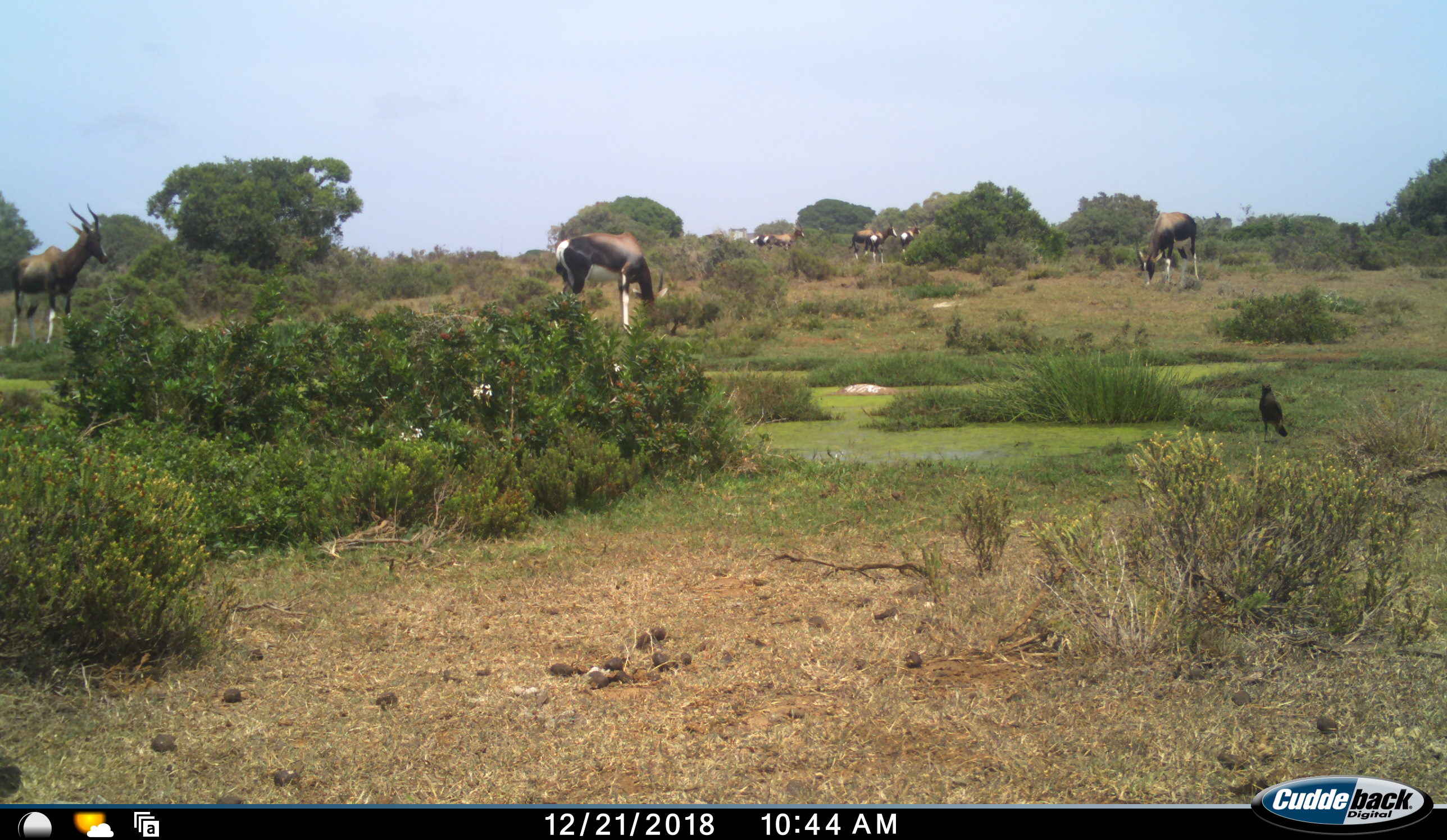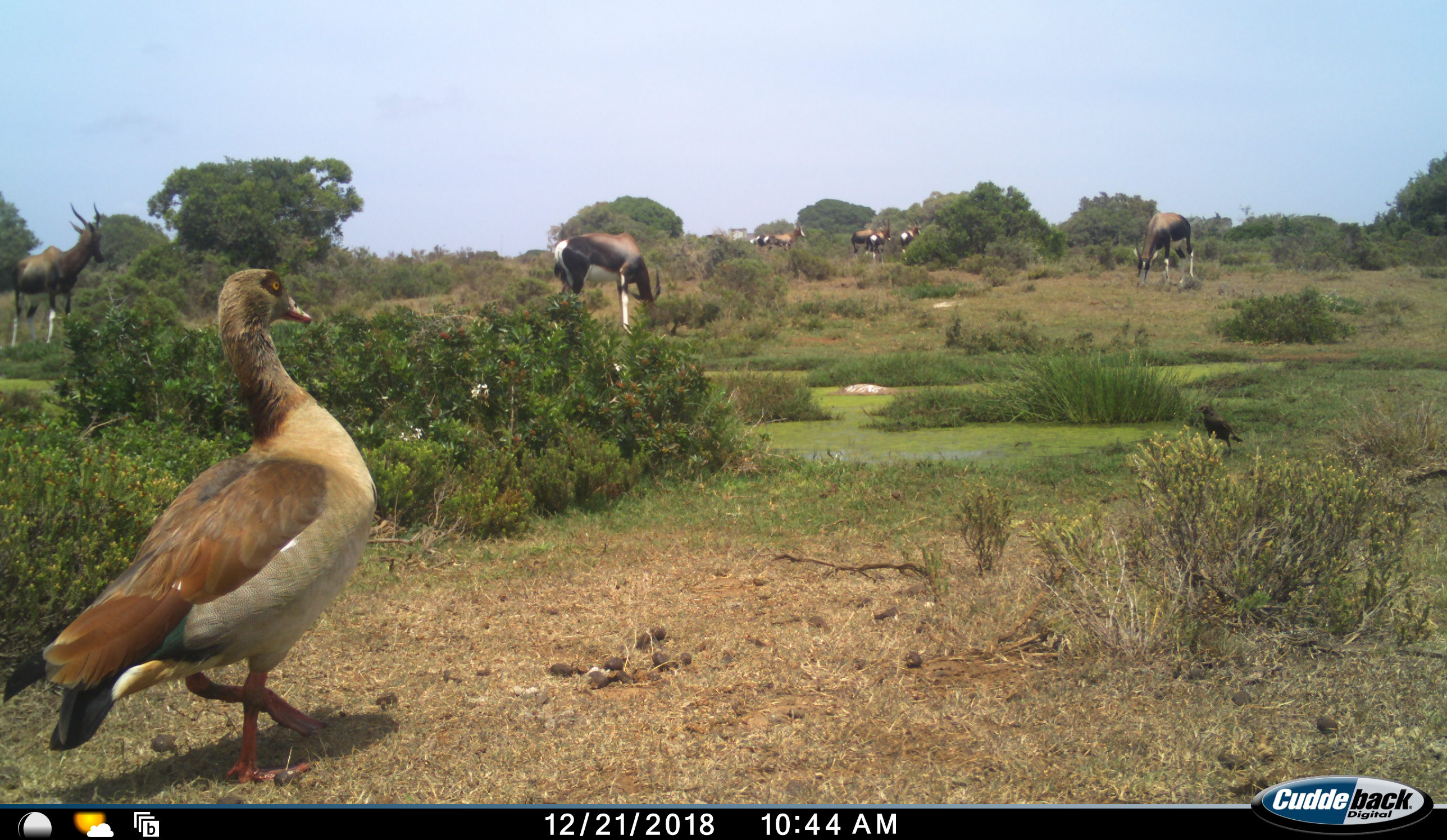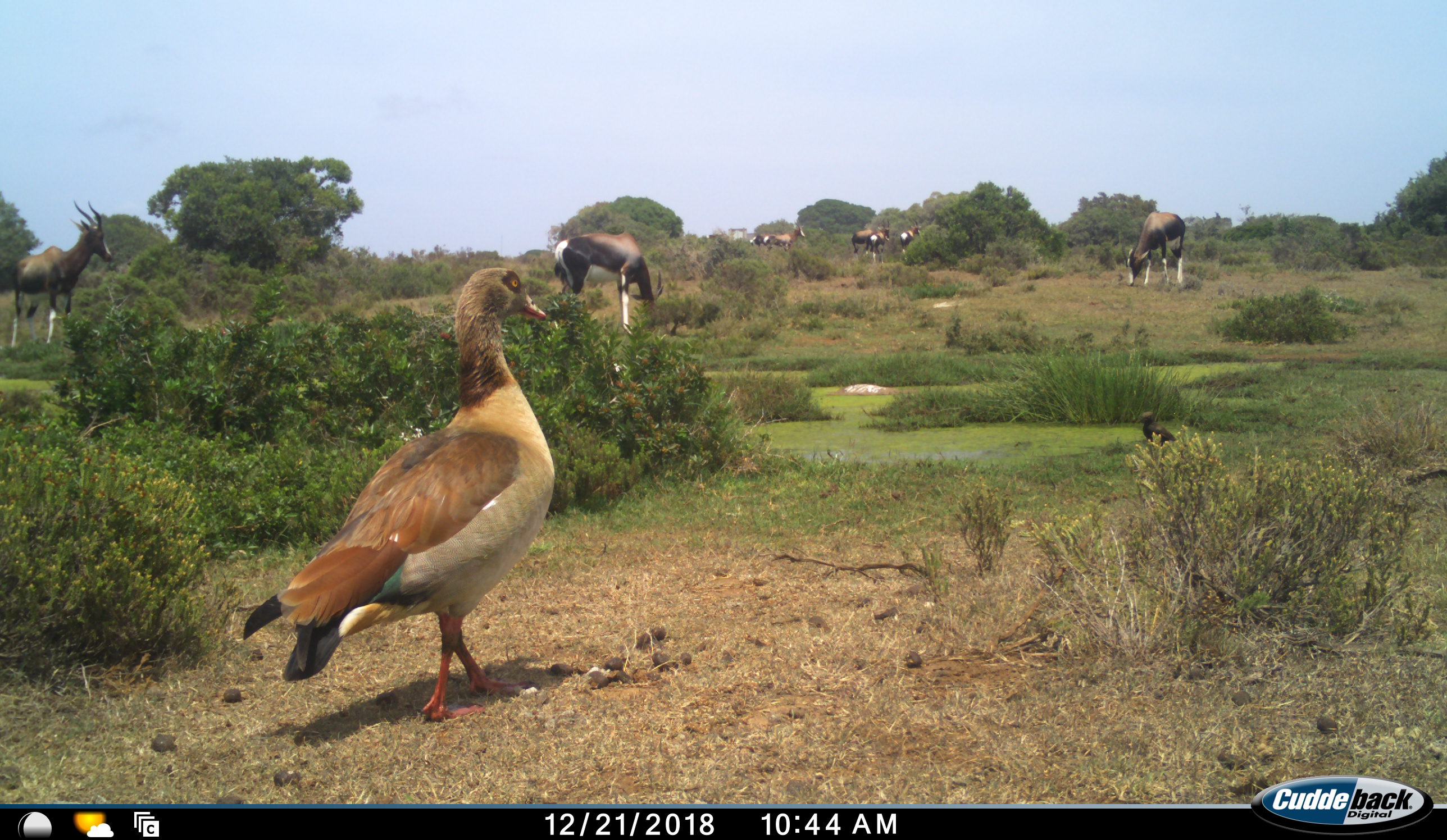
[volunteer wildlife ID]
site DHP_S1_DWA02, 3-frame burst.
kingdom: Animalia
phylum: Chordata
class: Aves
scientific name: Aves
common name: bird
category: birdother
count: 2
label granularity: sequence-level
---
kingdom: Animalia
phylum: Chordata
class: Mammalia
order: Artiodactyla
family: Bovidae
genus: Damaliscus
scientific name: Damaliscus pygargus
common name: bontebok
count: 7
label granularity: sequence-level